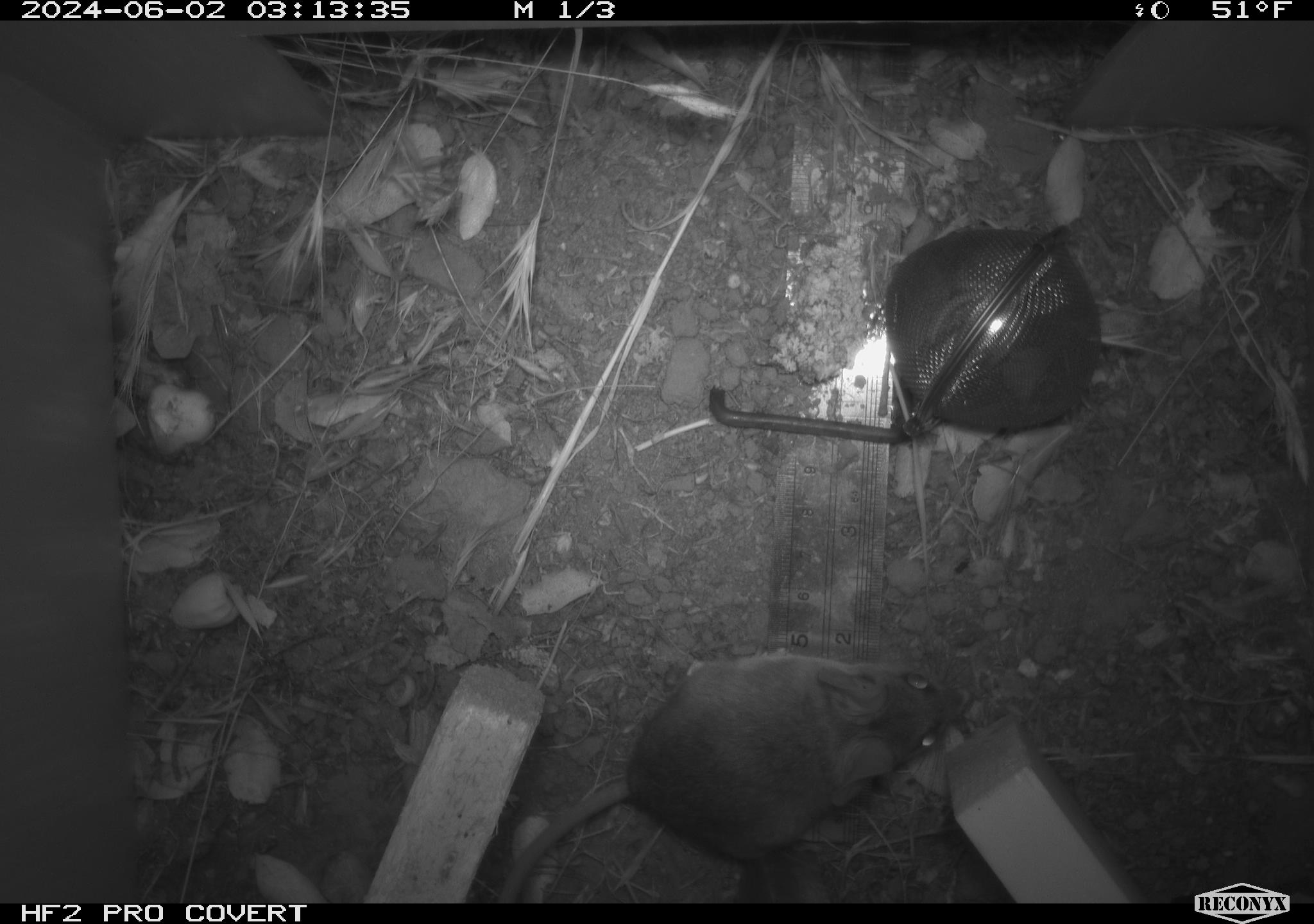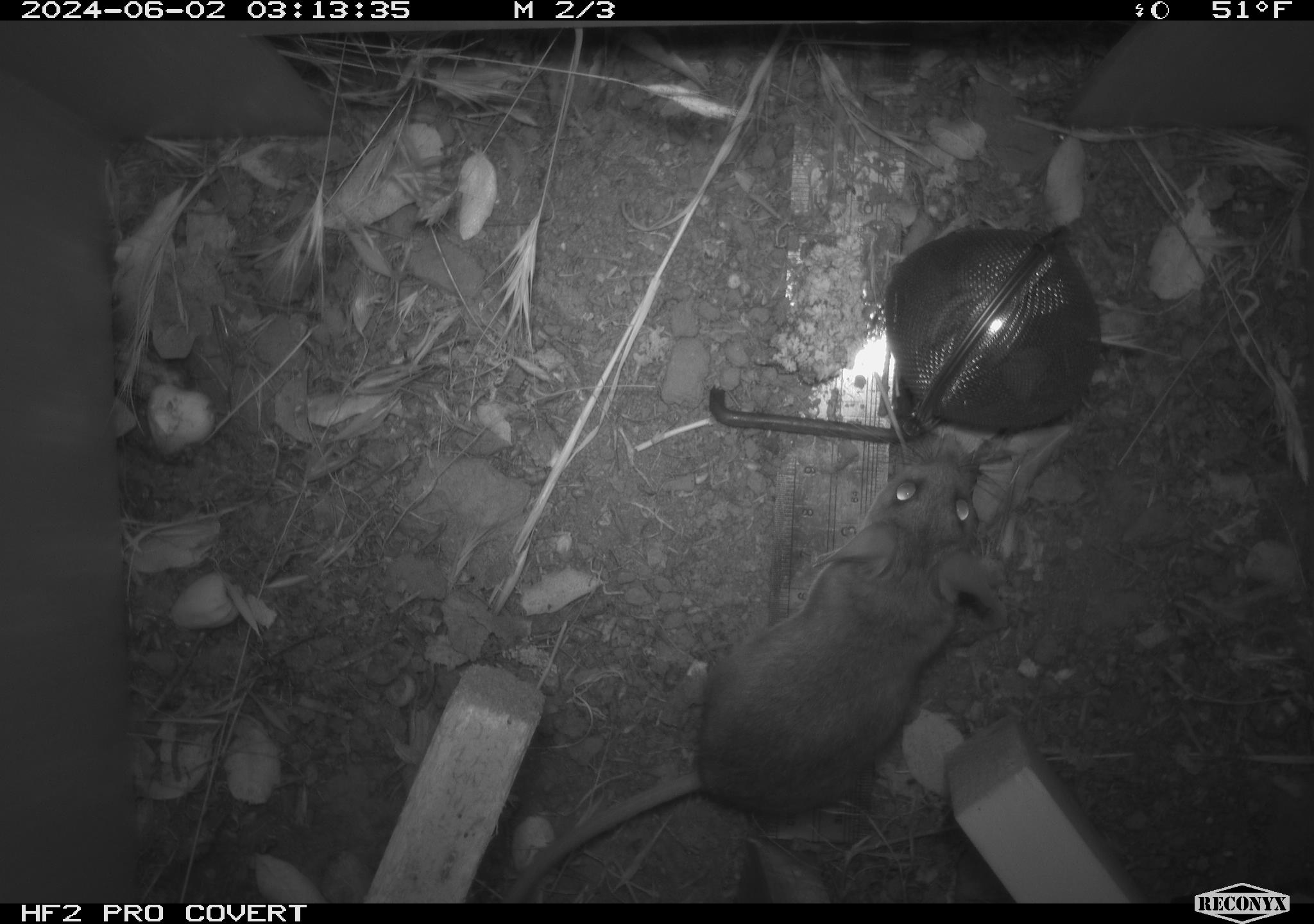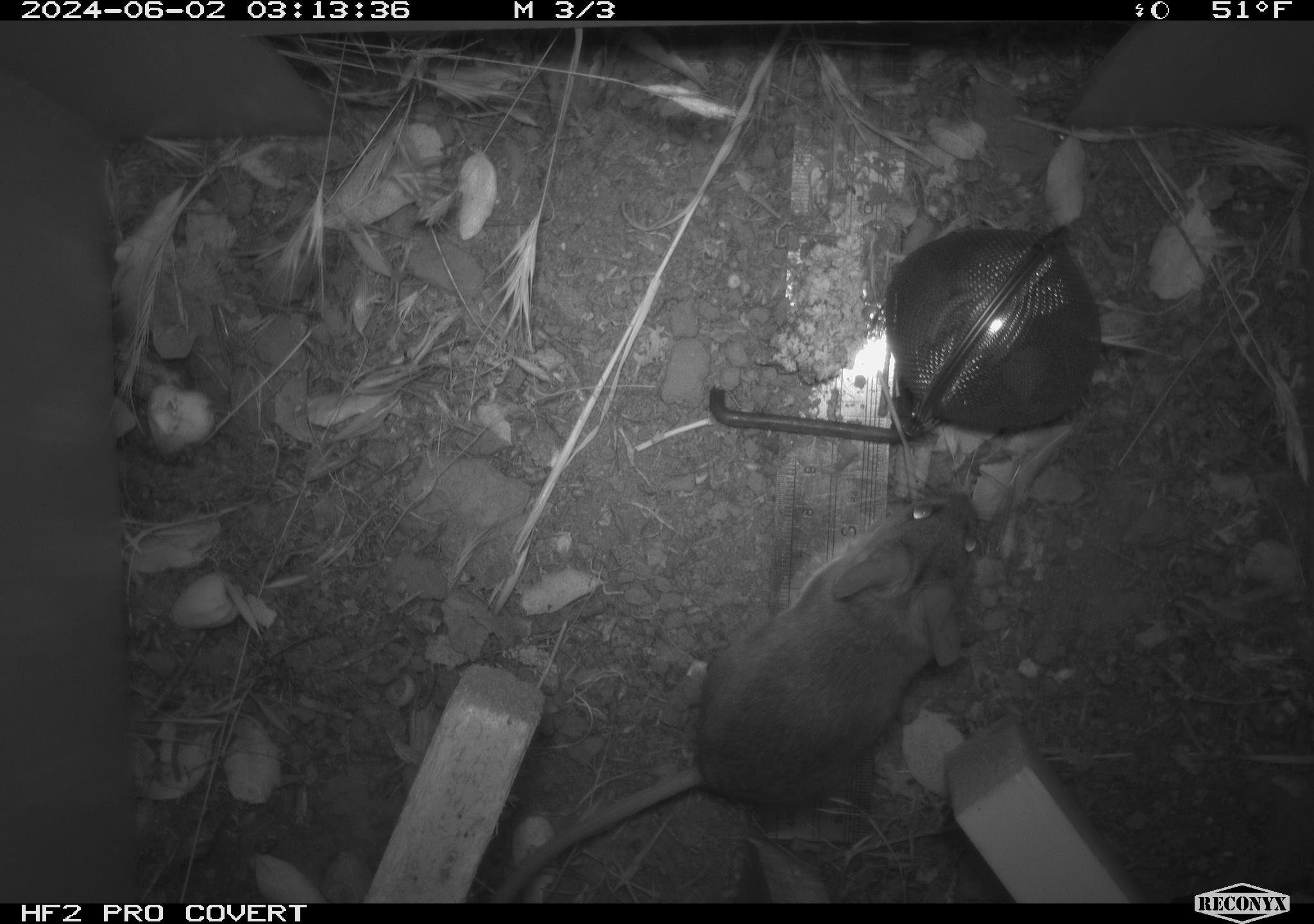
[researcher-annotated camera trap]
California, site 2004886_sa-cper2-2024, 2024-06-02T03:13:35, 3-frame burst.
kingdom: Animalia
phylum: Chordata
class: Mammalia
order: Rodentia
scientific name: Rodentia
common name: rodent